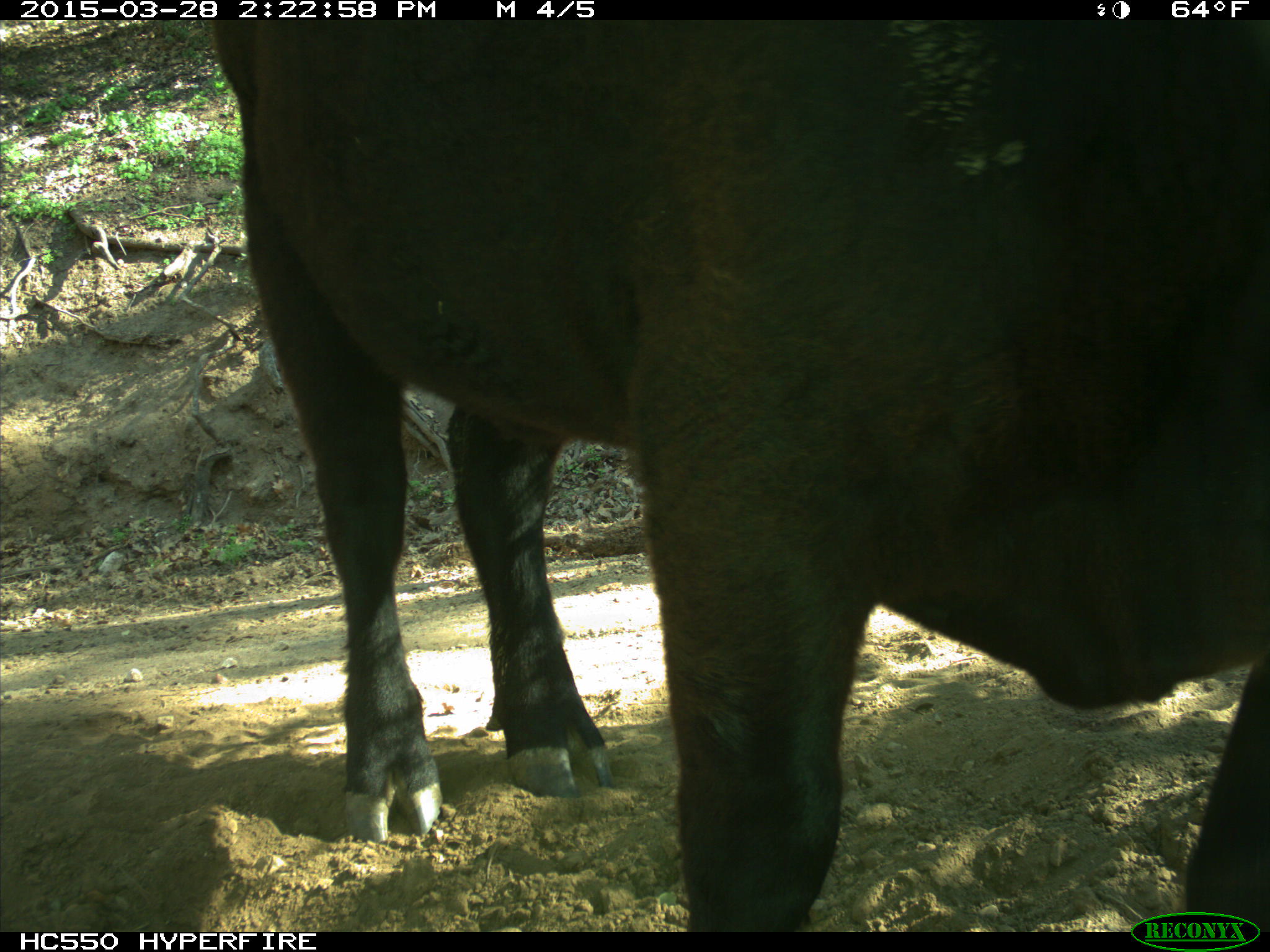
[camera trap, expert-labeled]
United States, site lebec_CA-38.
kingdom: Animalia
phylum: Chordata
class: Mammalia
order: Artiodactyla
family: Bovidae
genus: Bos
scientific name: Bos taurus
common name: domestic cow